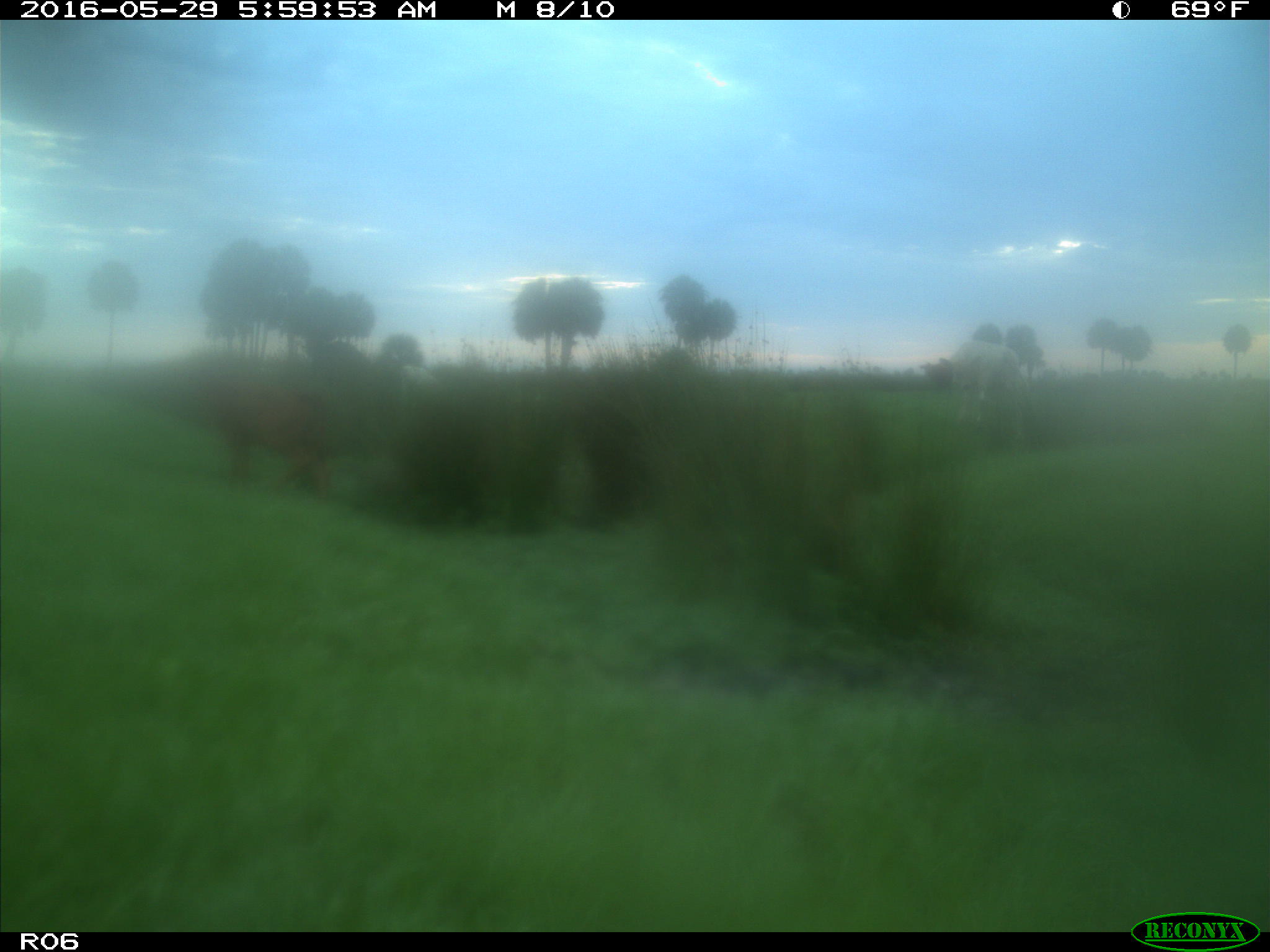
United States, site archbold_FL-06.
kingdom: Animalia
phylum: Chordata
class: Mammalia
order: Artiodactyla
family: Bovidae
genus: Bos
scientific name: Bos taurus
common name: domestic cow